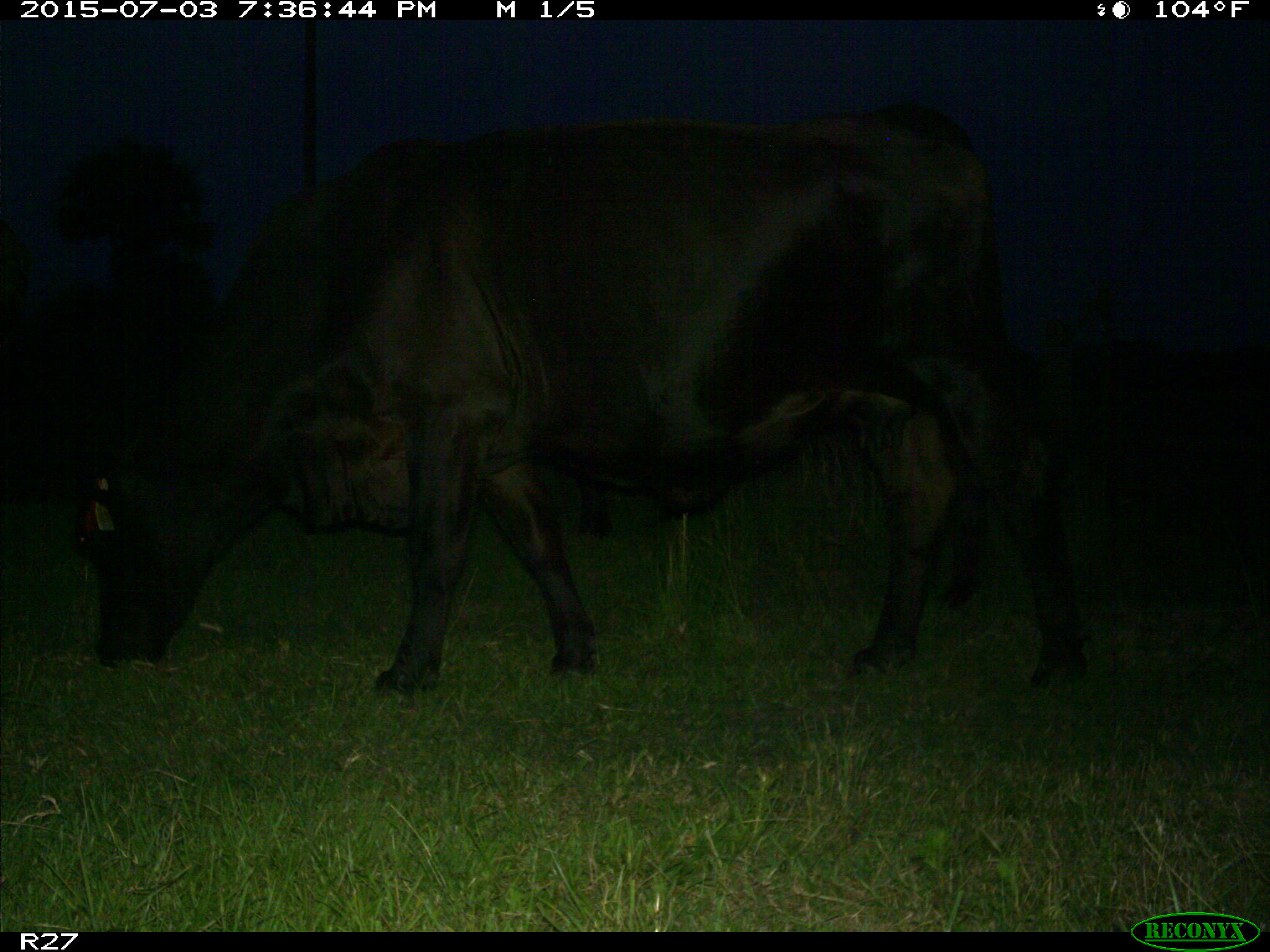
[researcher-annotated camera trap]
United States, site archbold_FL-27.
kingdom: Animalia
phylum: Chordata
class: Mammalia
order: Artiodactyla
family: Bovidae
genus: Bos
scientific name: Bos taurus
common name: domestic cow